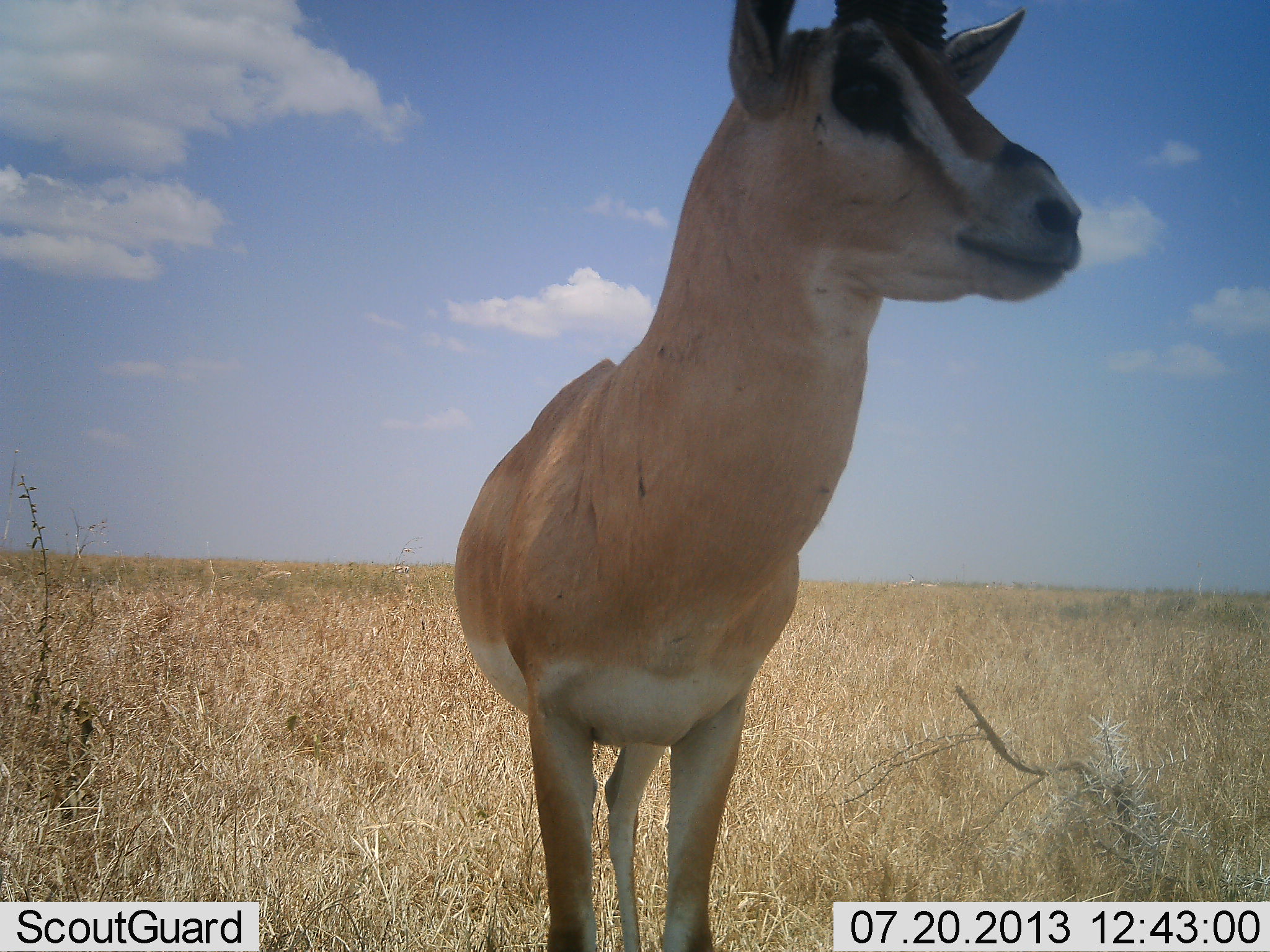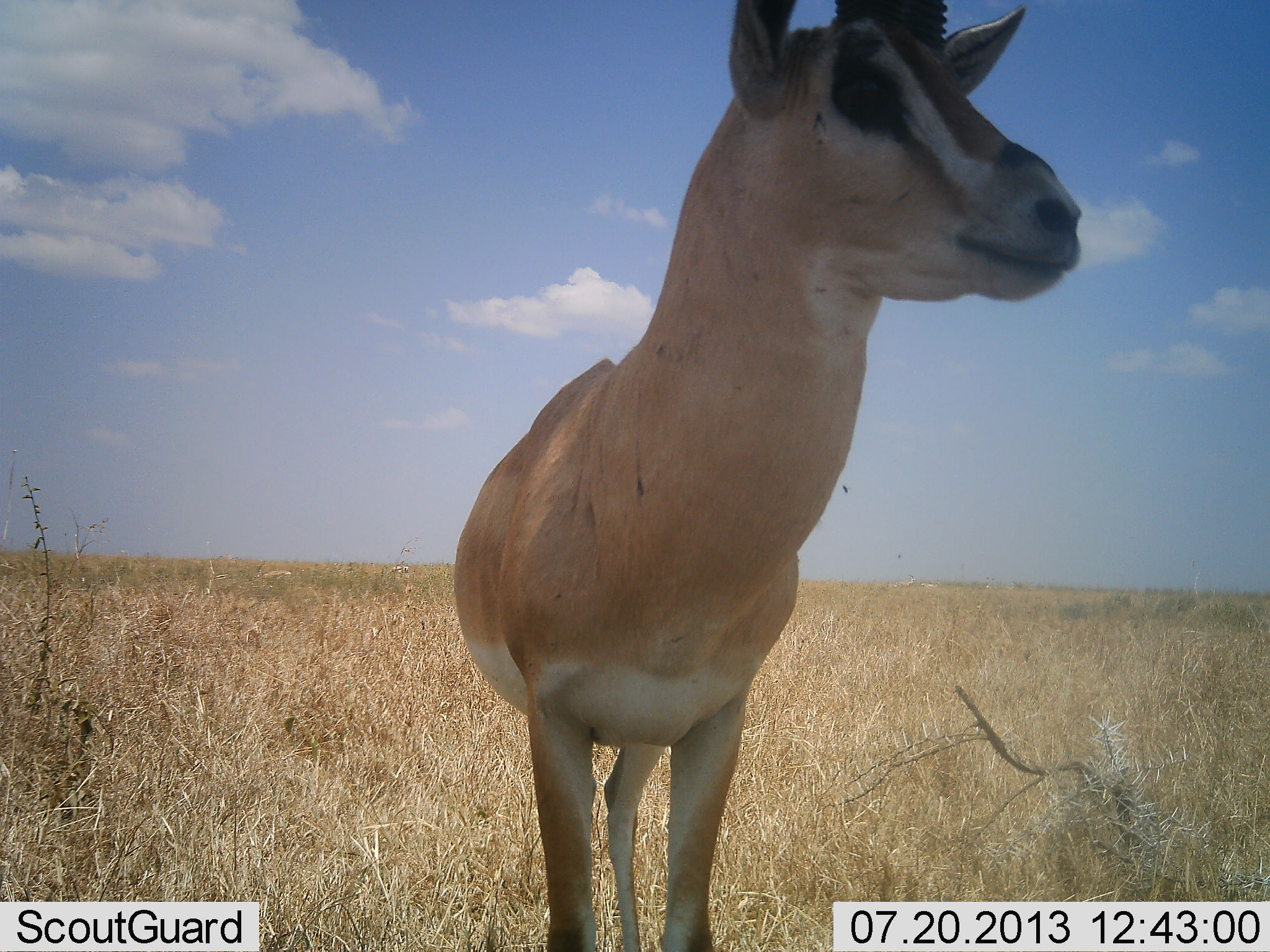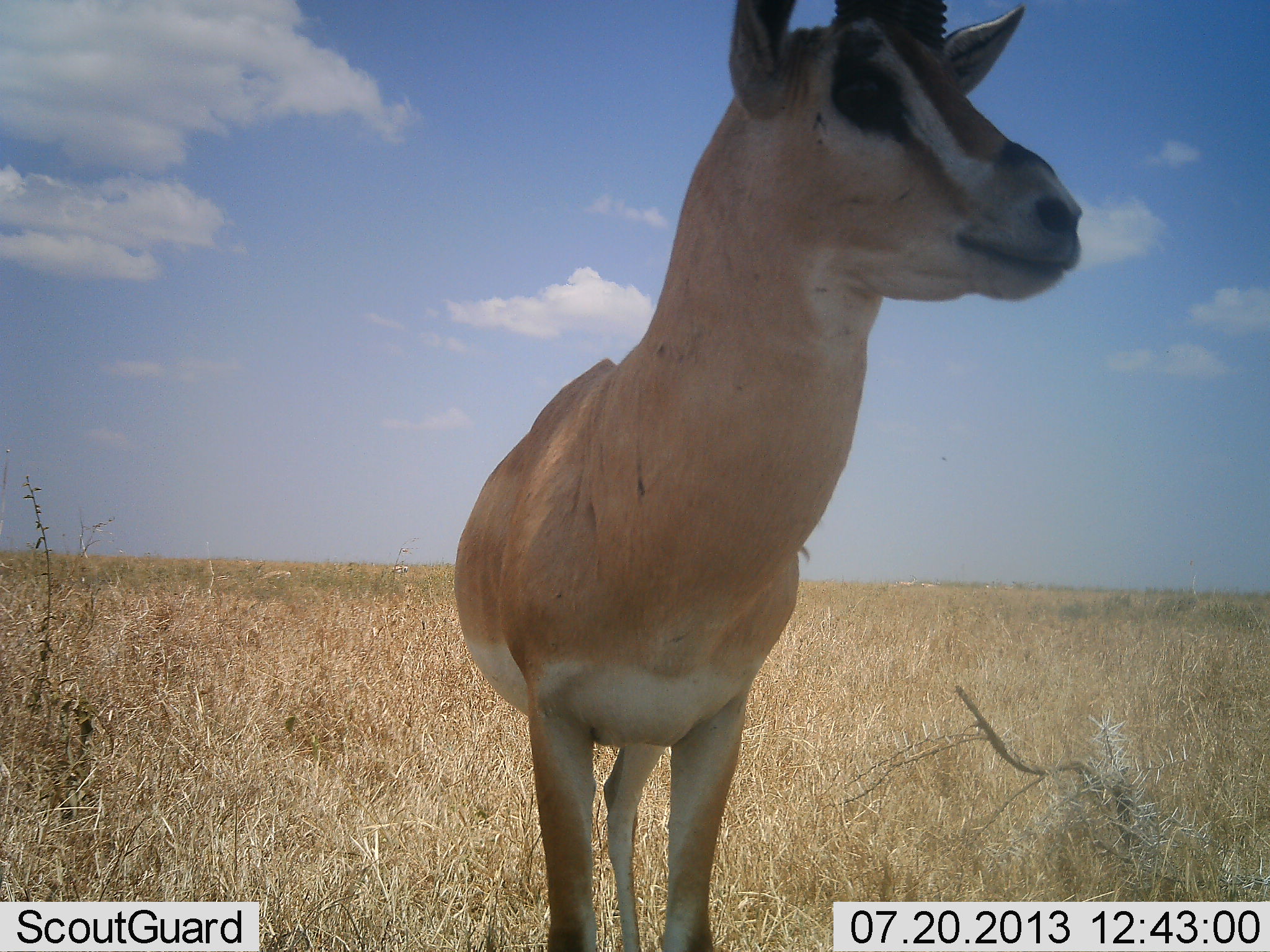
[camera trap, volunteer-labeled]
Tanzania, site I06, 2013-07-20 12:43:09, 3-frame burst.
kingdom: Animalia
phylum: Chordata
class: Mammalia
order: Artiodactyla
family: Bovidae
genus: Nanger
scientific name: Nanger granti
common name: grant's gazelle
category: gazellegrants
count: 1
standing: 100%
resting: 0%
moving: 0%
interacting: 0%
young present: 0%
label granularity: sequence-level